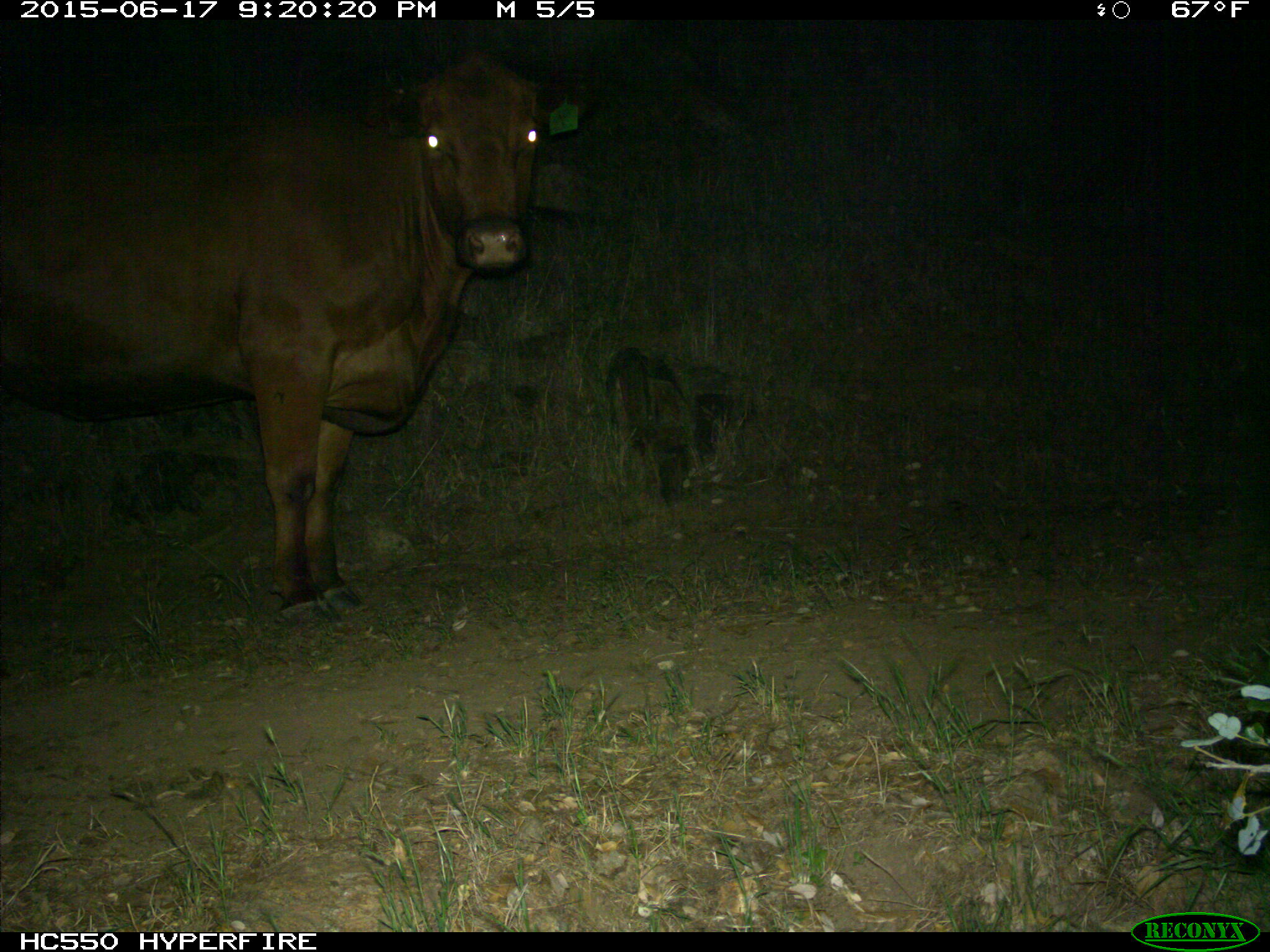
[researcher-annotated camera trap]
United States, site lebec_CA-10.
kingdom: Animalia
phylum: Chordata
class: Mammalia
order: Artiodactyla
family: Bovidae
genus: Bos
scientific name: Bos taurus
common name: domestic cow